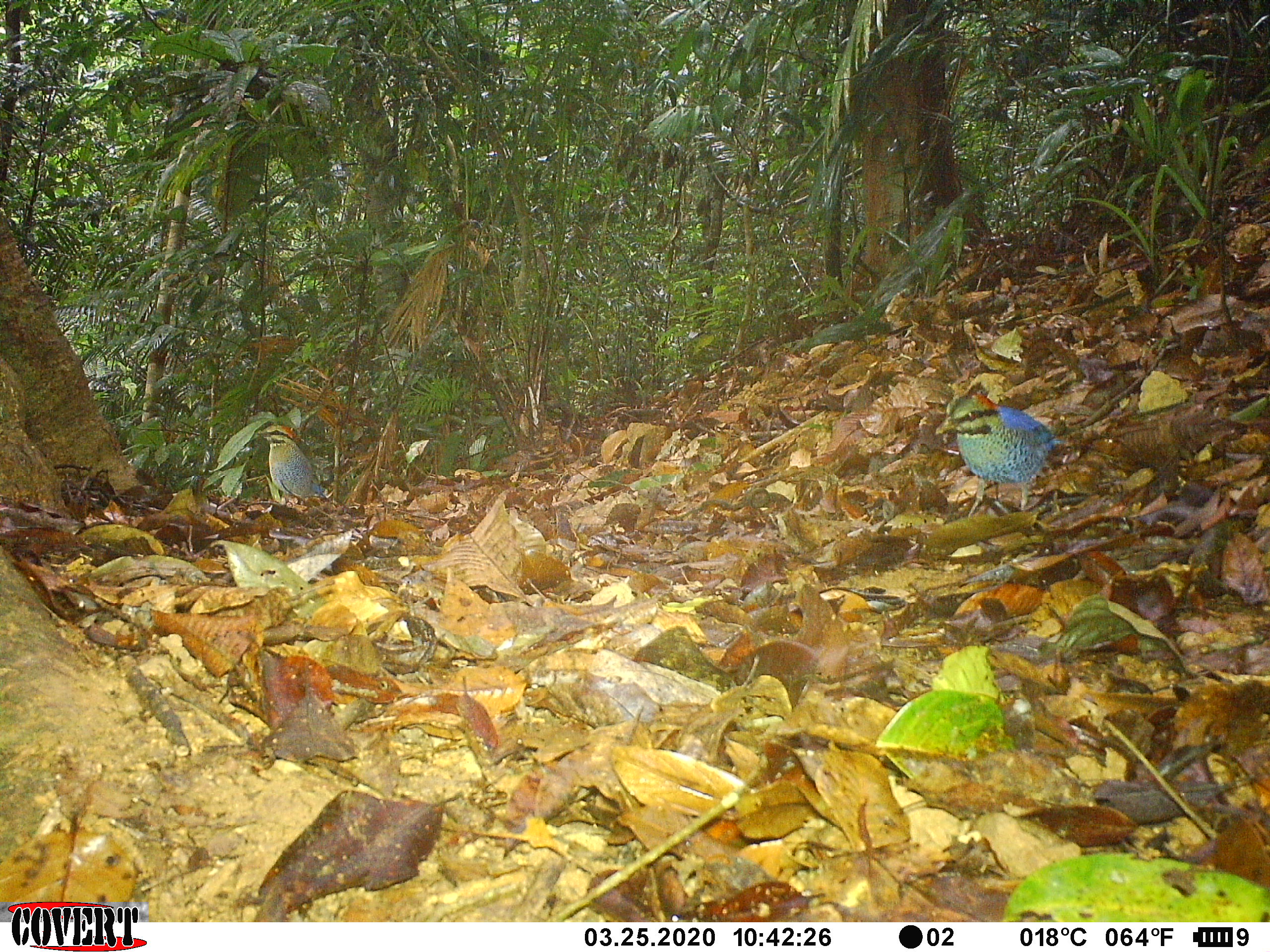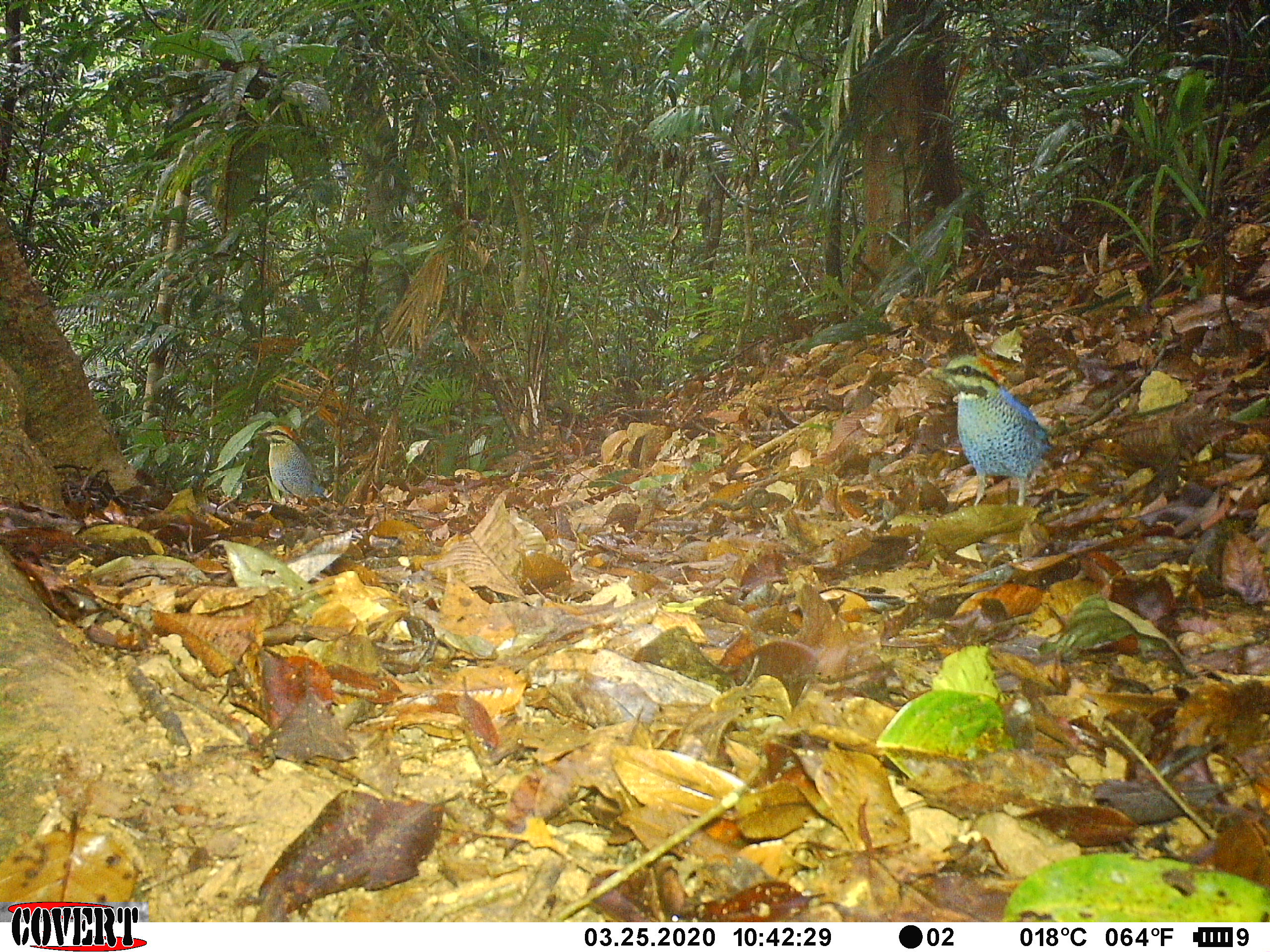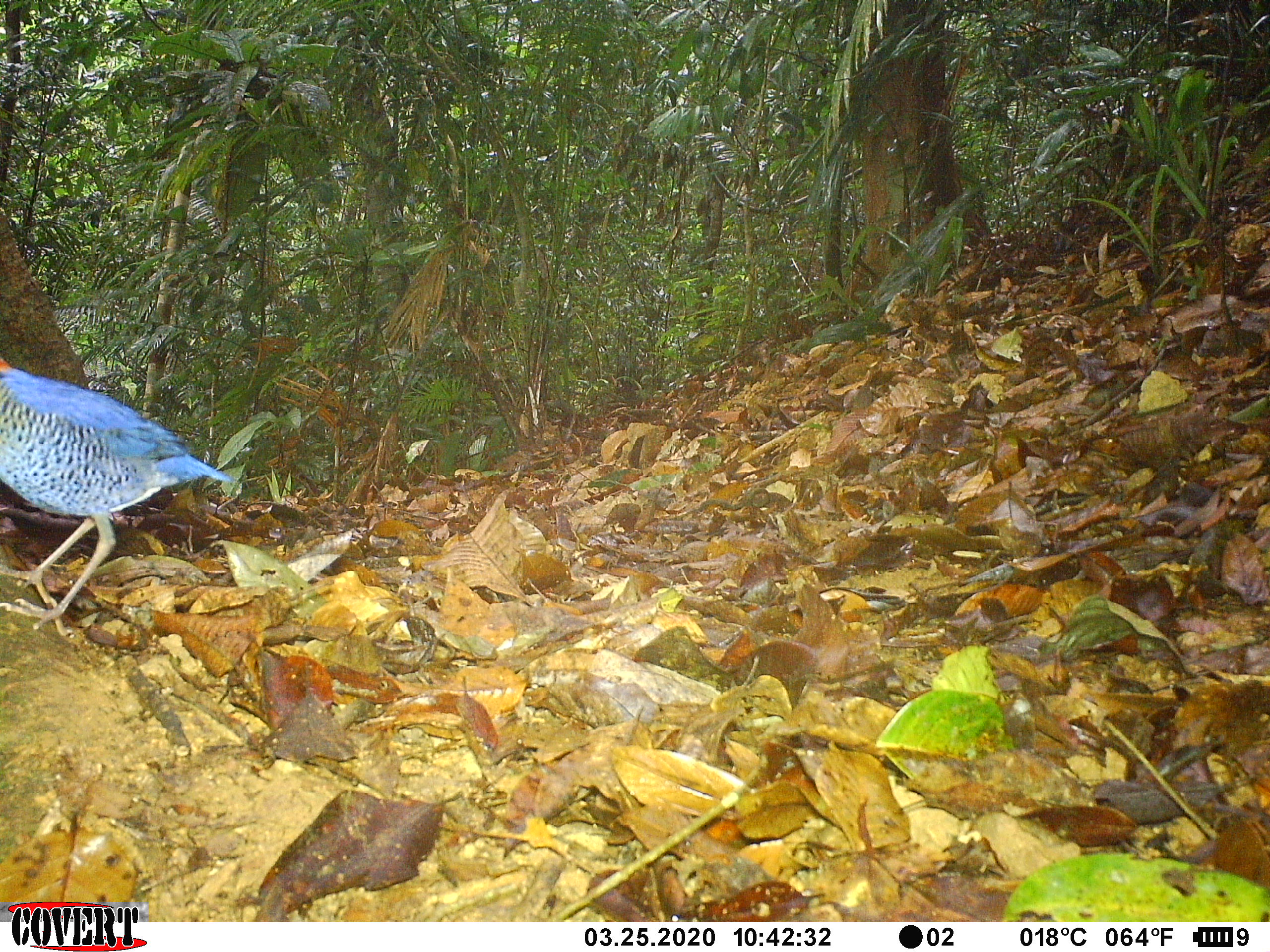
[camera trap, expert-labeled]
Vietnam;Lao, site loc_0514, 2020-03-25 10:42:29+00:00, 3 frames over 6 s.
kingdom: Animalia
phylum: Chordata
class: Aves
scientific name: Aves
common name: bird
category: unidentified bird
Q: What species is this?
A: Unidentified bird (bird) (Aves).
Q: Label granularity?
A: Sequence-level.